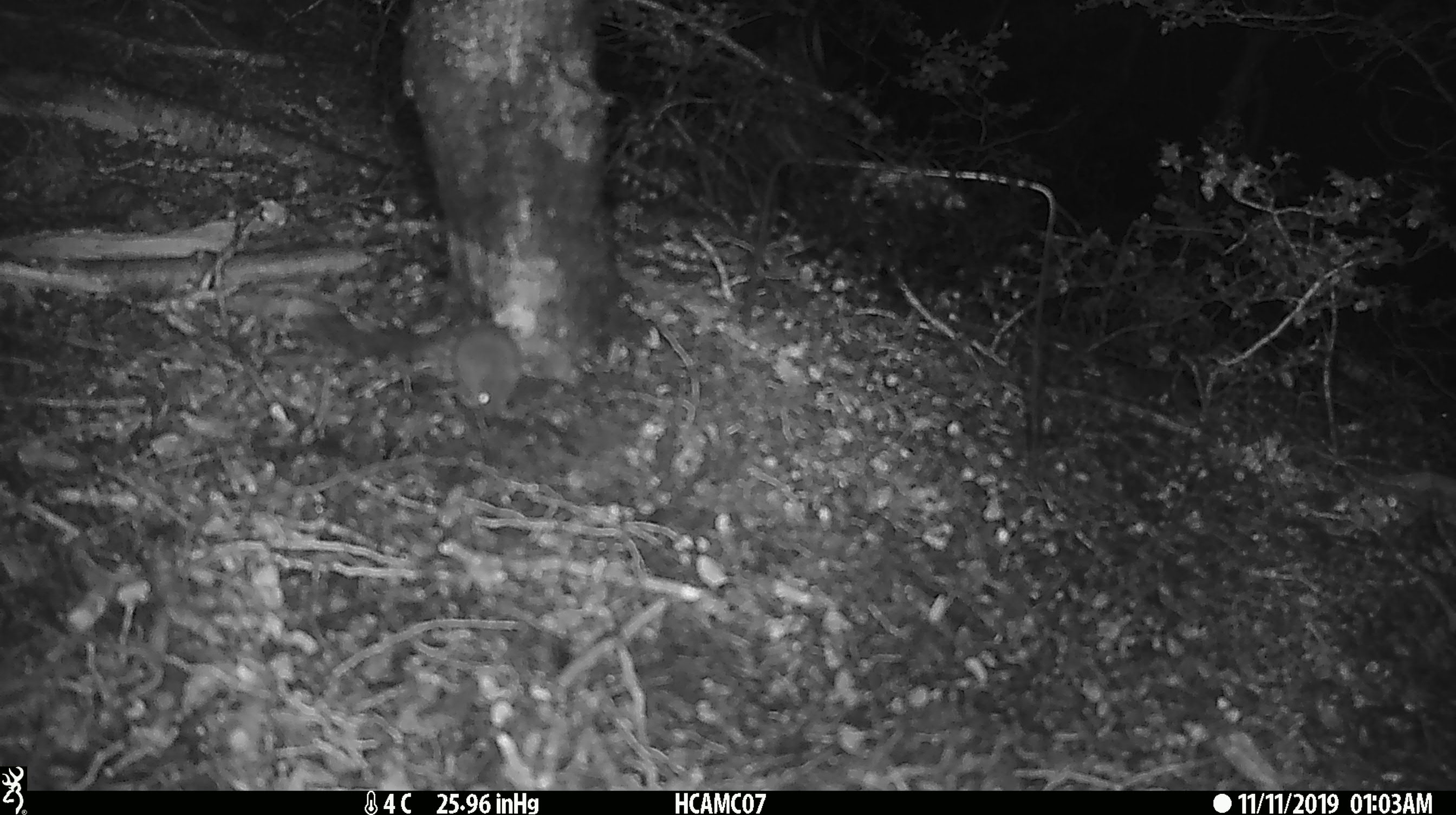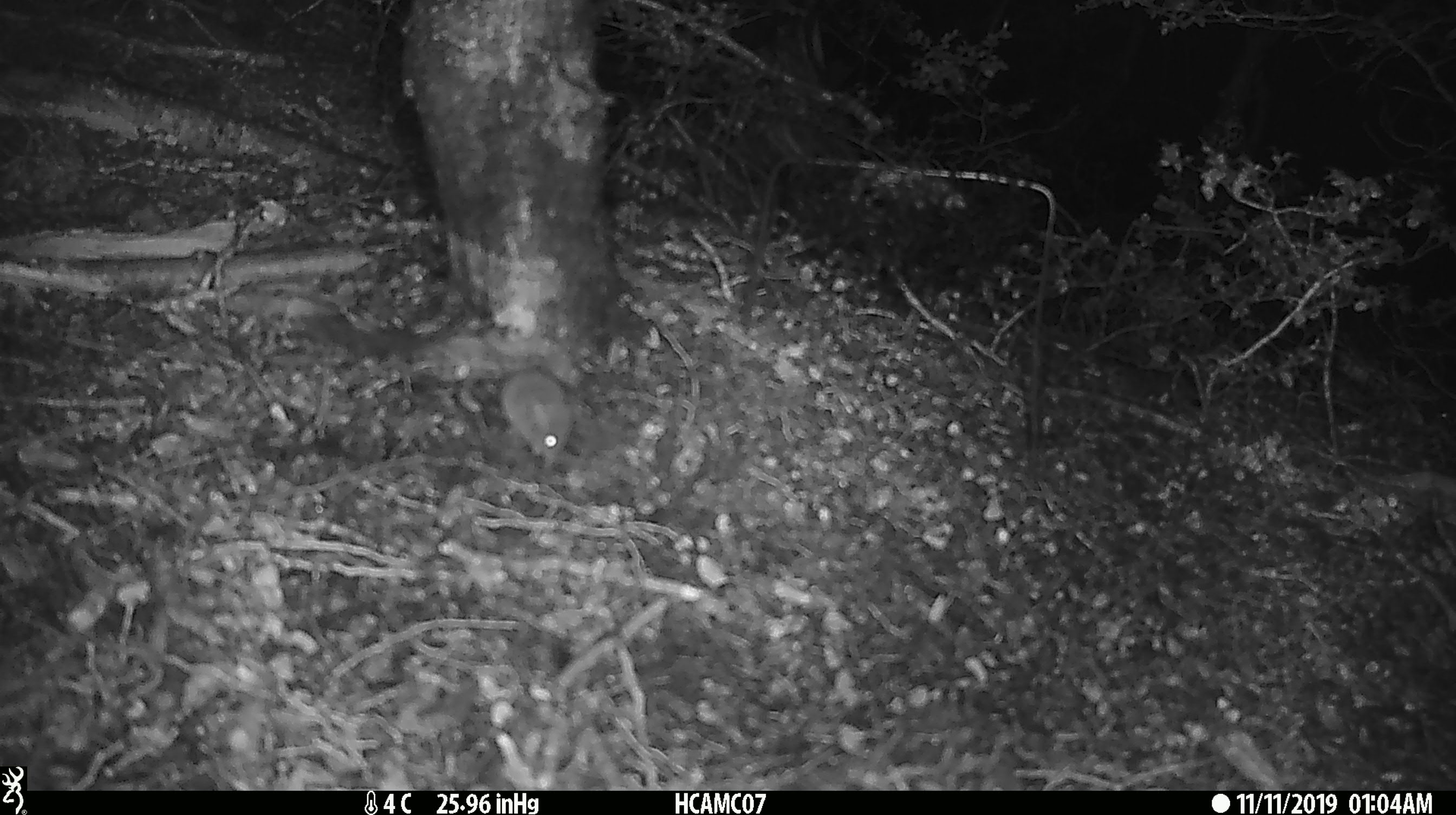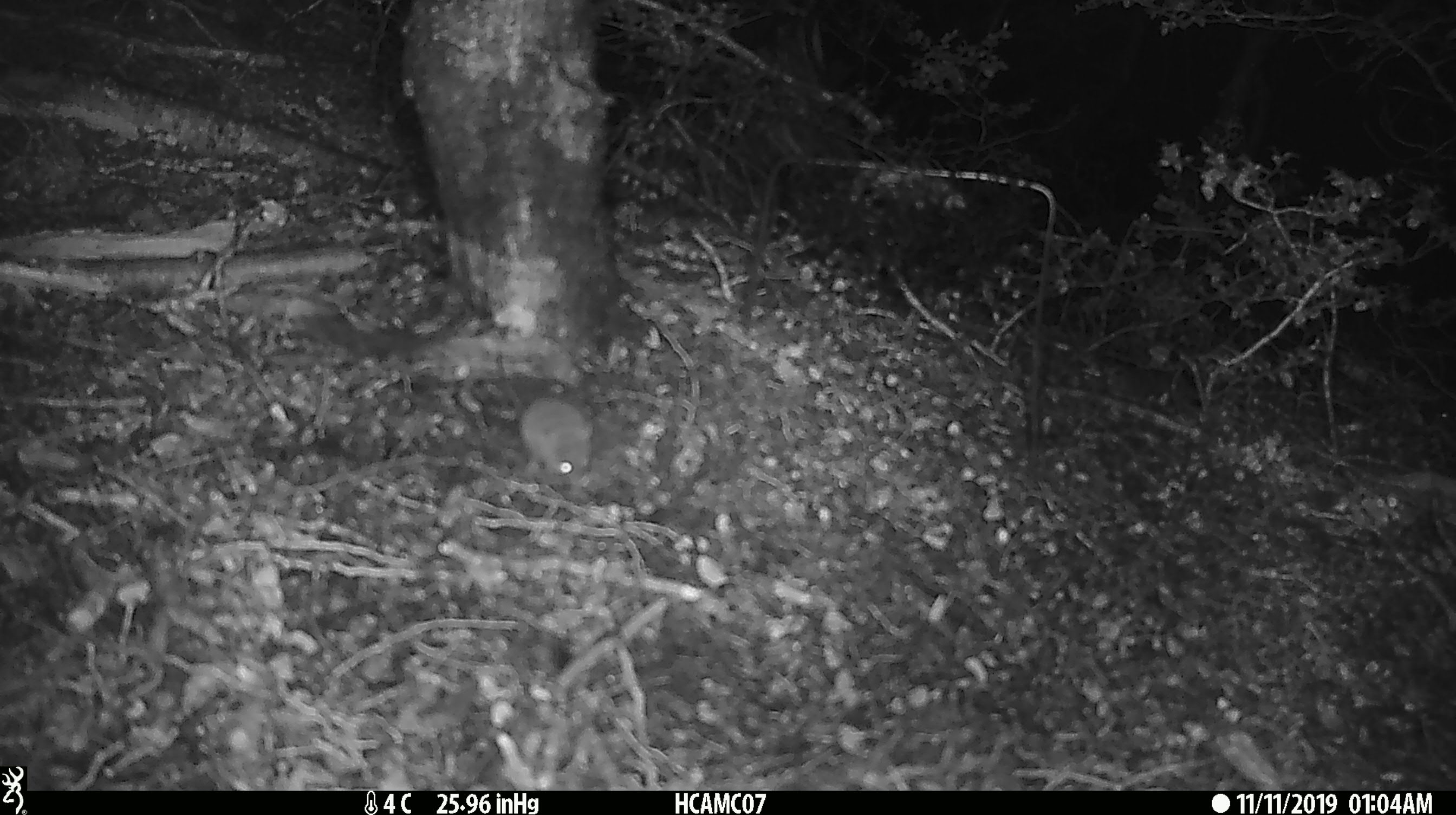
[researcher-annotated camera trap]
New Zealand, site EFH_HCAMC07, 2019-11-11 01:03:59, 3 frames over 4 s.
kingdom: Animalia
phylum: Chordata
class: Mammalia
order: Rodentia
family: Muridae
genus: Mus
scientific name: Mus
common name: mouse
Mouse (Mus).